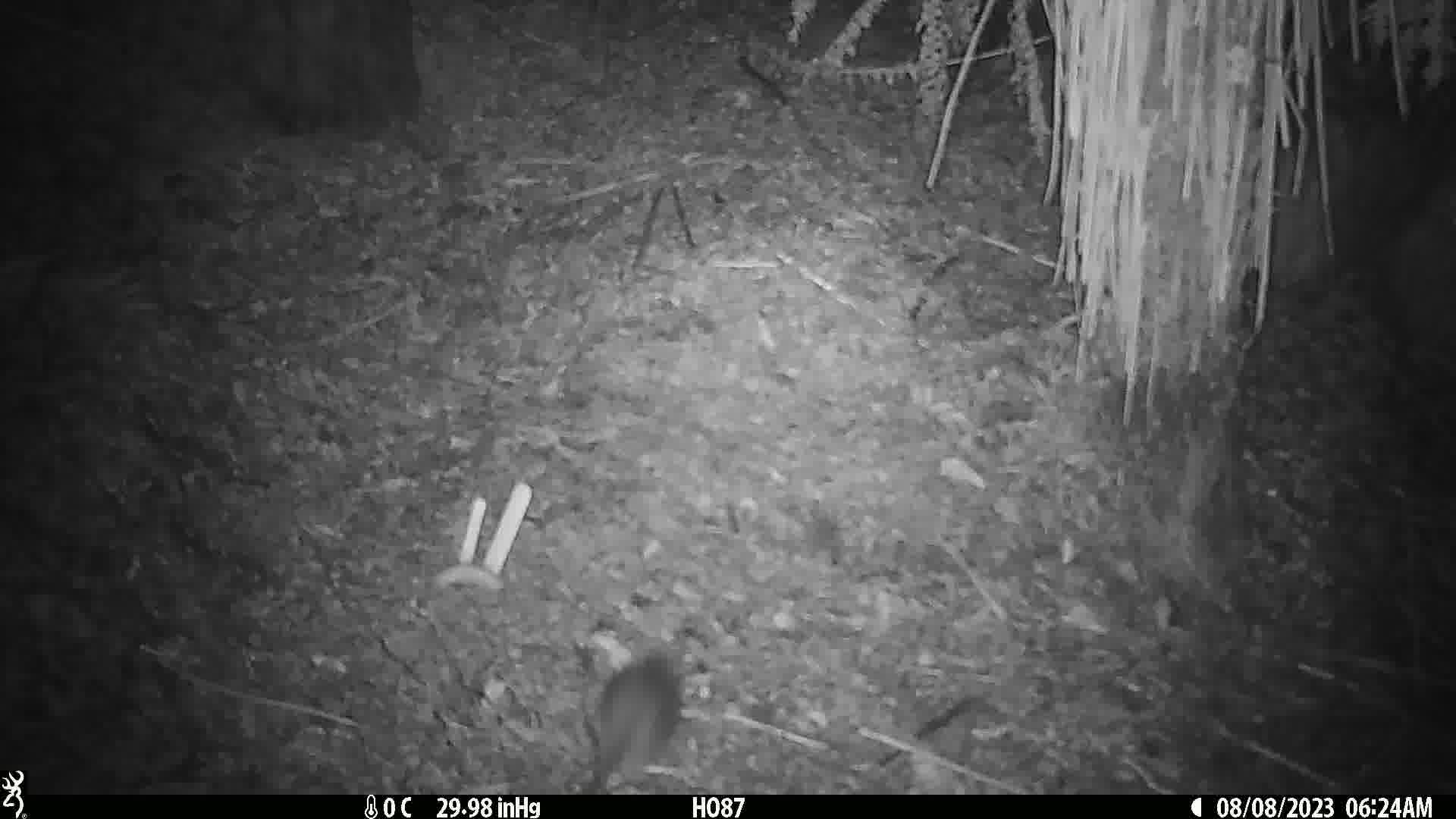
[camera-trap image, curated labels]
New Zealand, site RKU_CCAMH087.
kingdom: Animalia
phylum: Chordata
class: Mammalia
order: Rodentia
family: Muridae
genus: Rattus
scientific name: Rattus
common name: rat